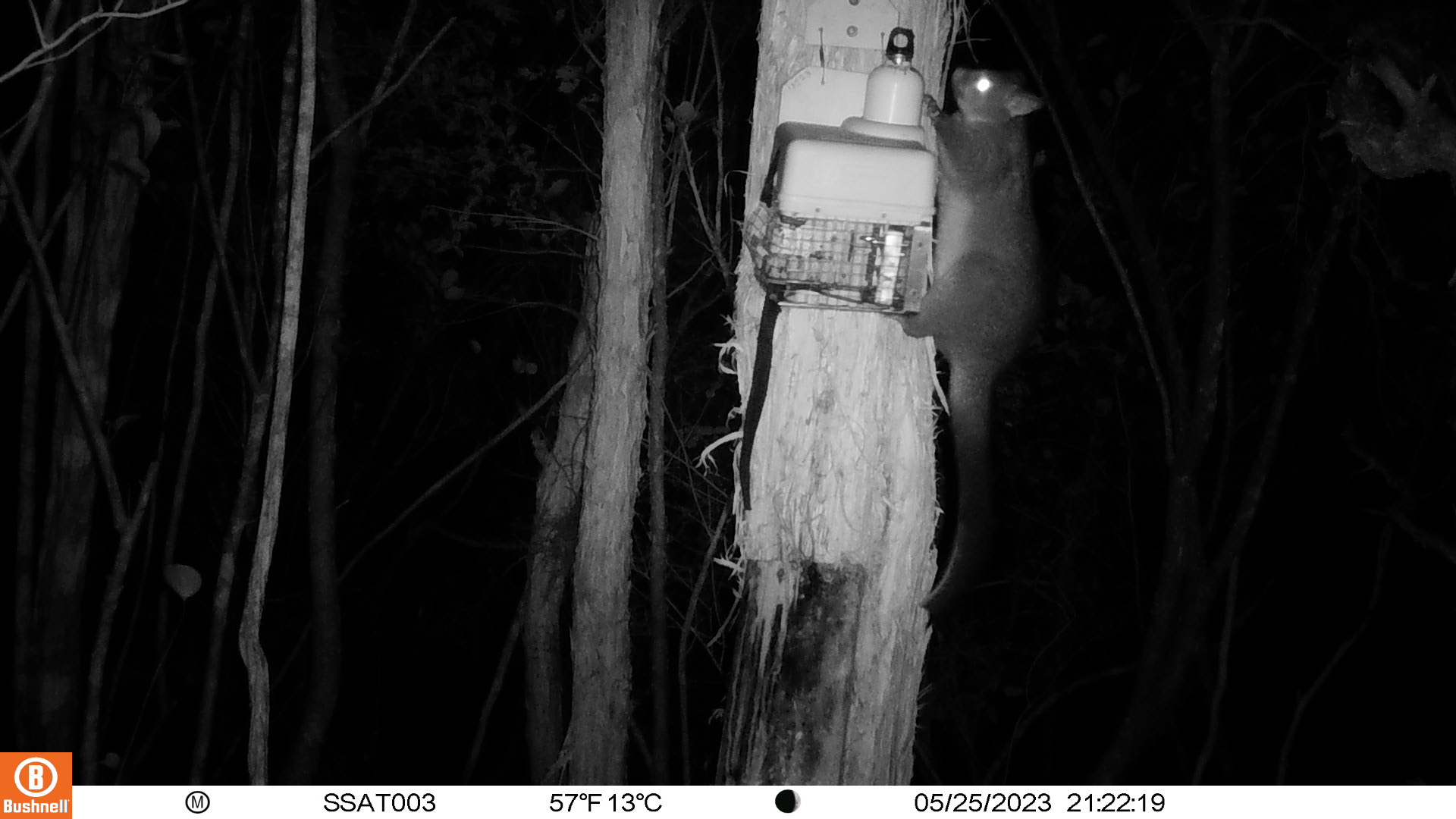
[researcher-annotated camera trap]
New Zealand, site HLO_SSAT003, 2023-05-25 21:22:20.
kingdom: Animalia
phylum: Chordata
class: Mammalia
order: Diprotodontia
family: Phalangeridae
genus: Trichosurus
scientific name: Trichosurus vulpecula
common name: common brushtail possum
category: possum